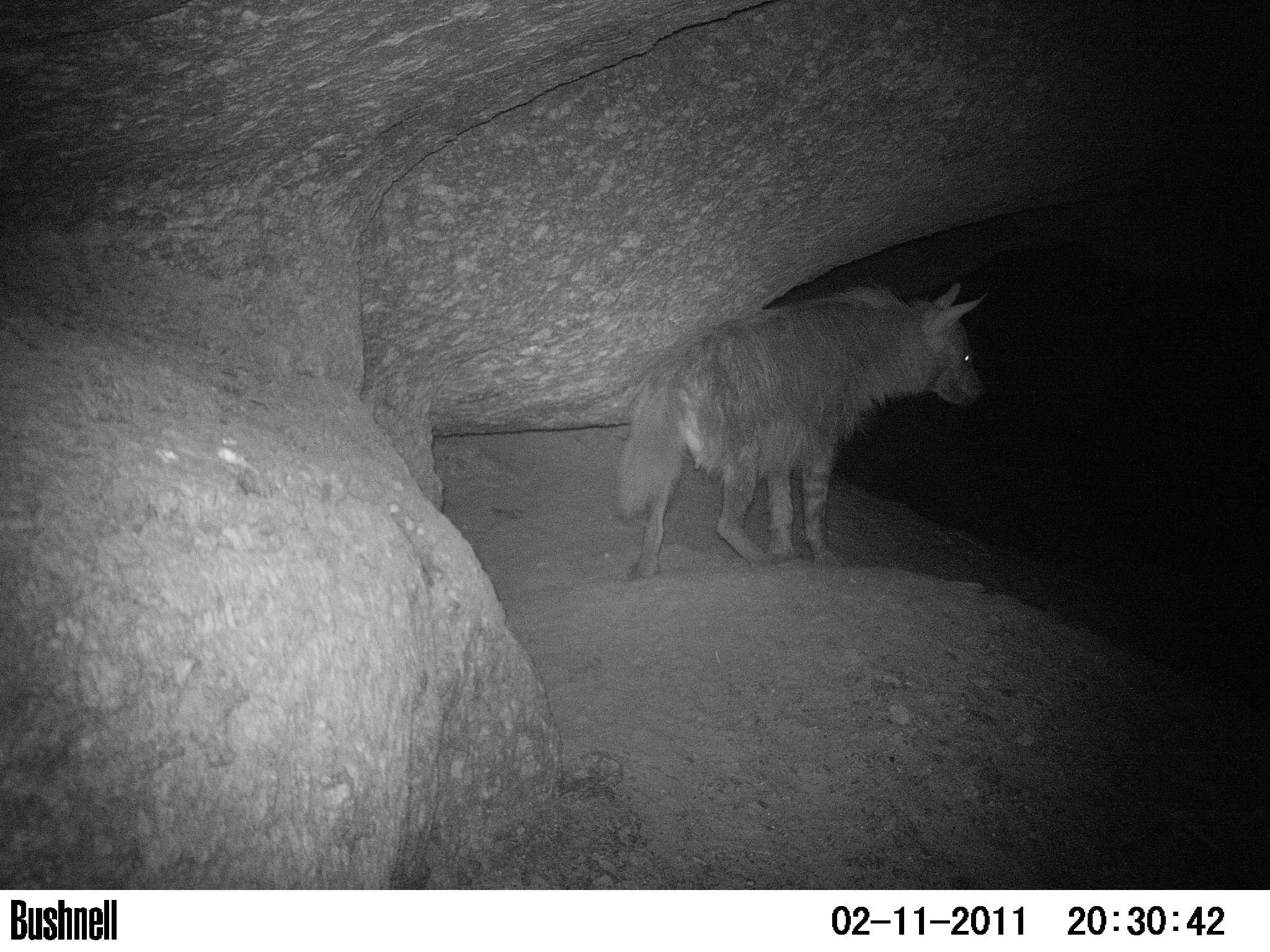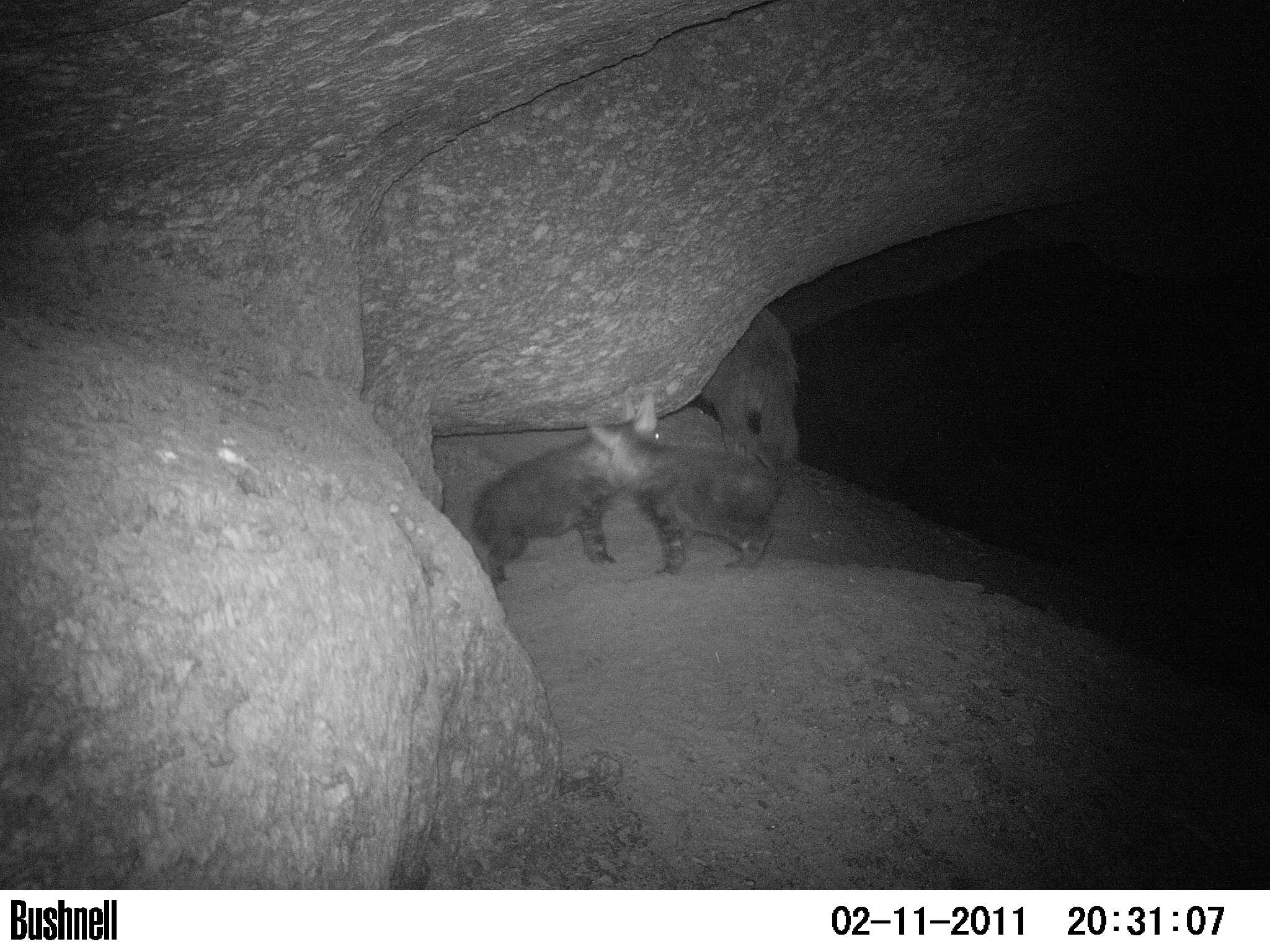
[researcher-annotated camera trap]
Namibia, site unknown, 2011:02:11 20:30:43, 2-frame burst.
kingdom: Animalia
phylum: Chordata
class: Mammalia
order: Carnivora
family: Hyaenidae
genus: Parahyaena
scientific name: Parahyaena brunnea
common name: brown hyena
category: hyaena brunnea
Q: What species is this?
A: Hyaena brunnea (brown hyena) (Parahyaena brunnea).